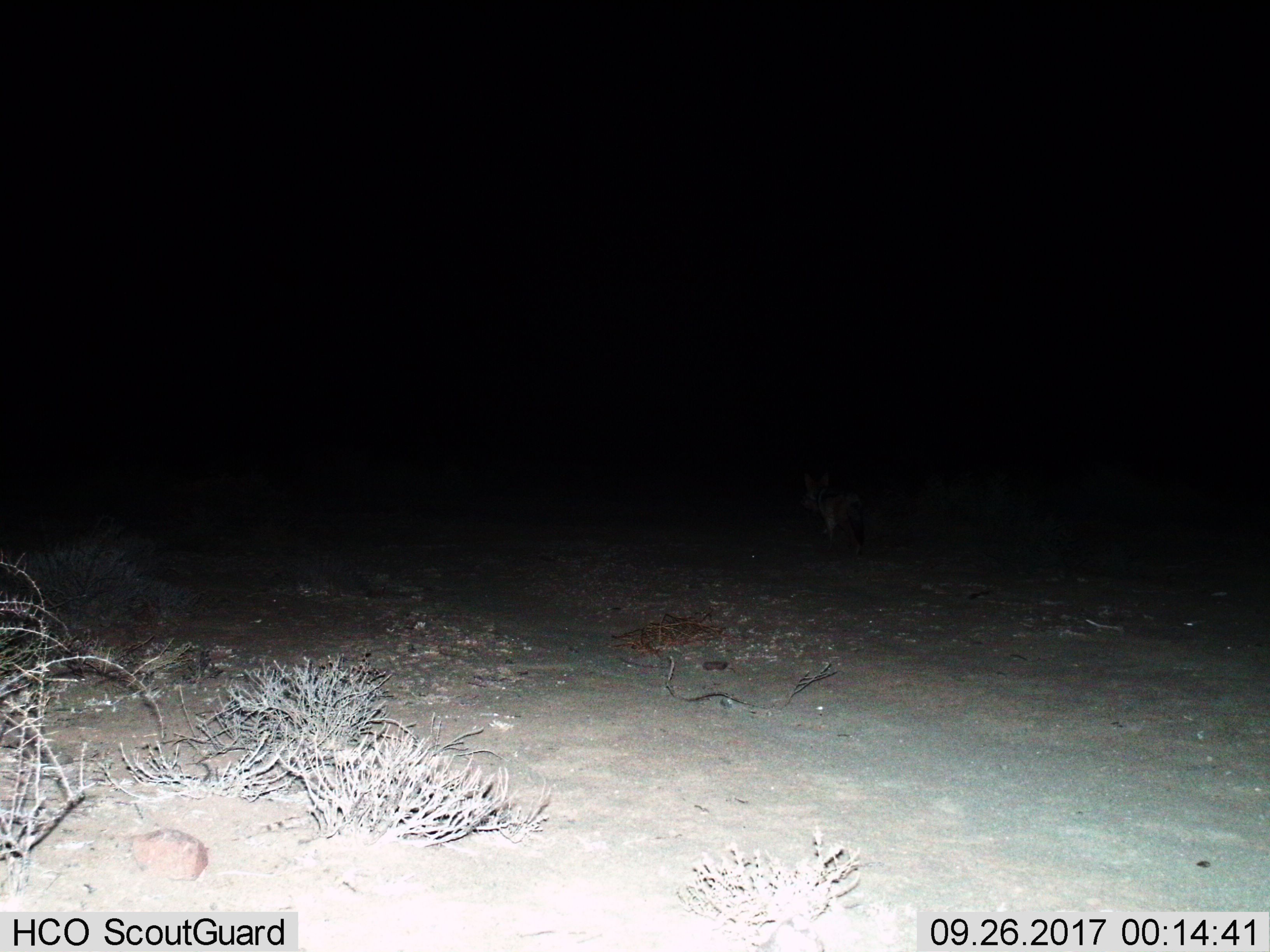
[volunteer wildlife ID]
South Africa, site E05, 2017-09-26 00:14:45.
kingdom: Animalia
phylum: Chordata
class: Mammalia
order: Carnivora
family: Canidae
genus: Lupulella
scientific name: Lupulella mesomelas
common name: black-backed jackal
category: jackalblackbacked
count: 1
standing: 0%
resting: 0%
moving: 100%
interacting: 0%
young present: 0%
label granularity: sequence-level